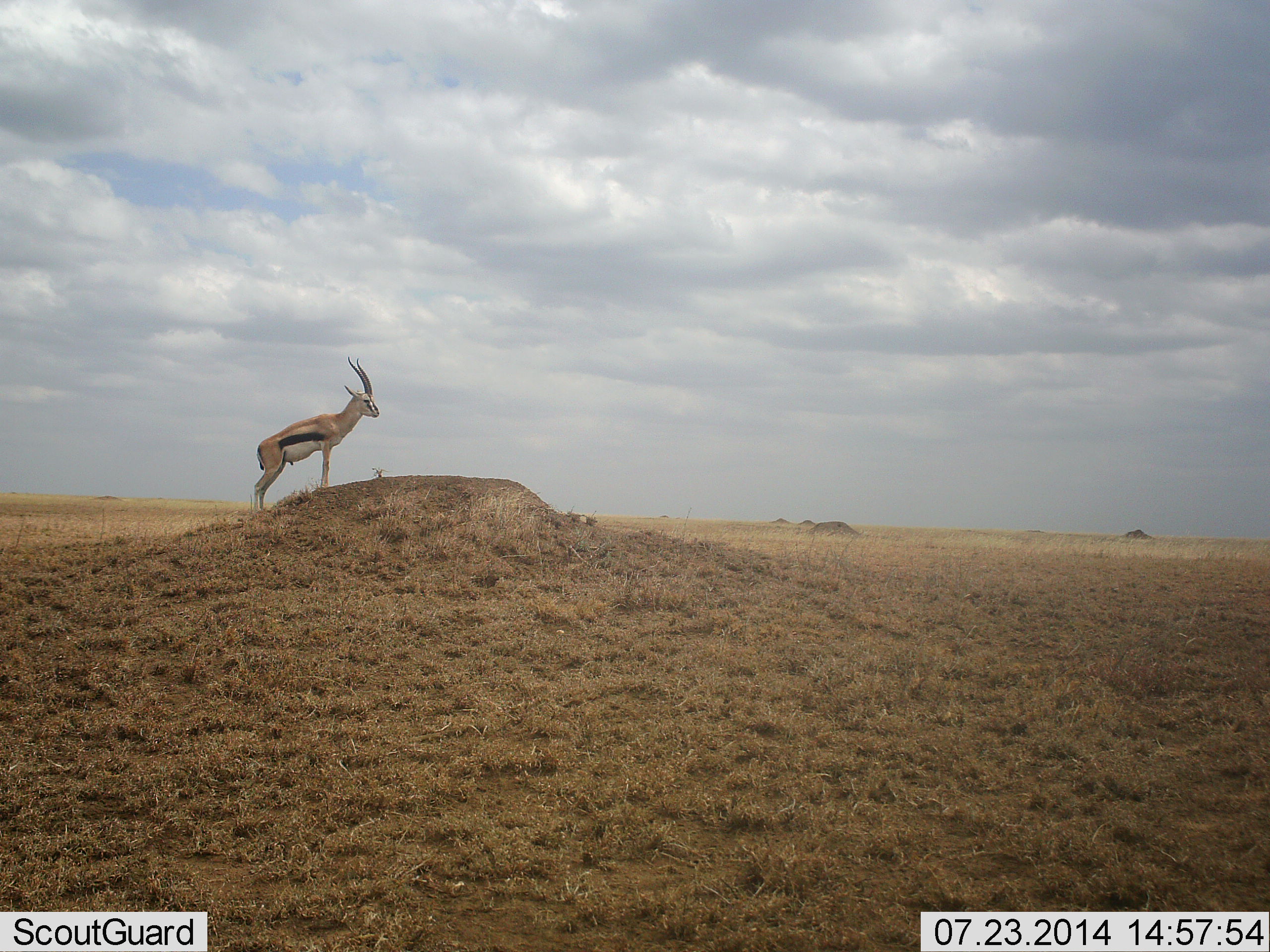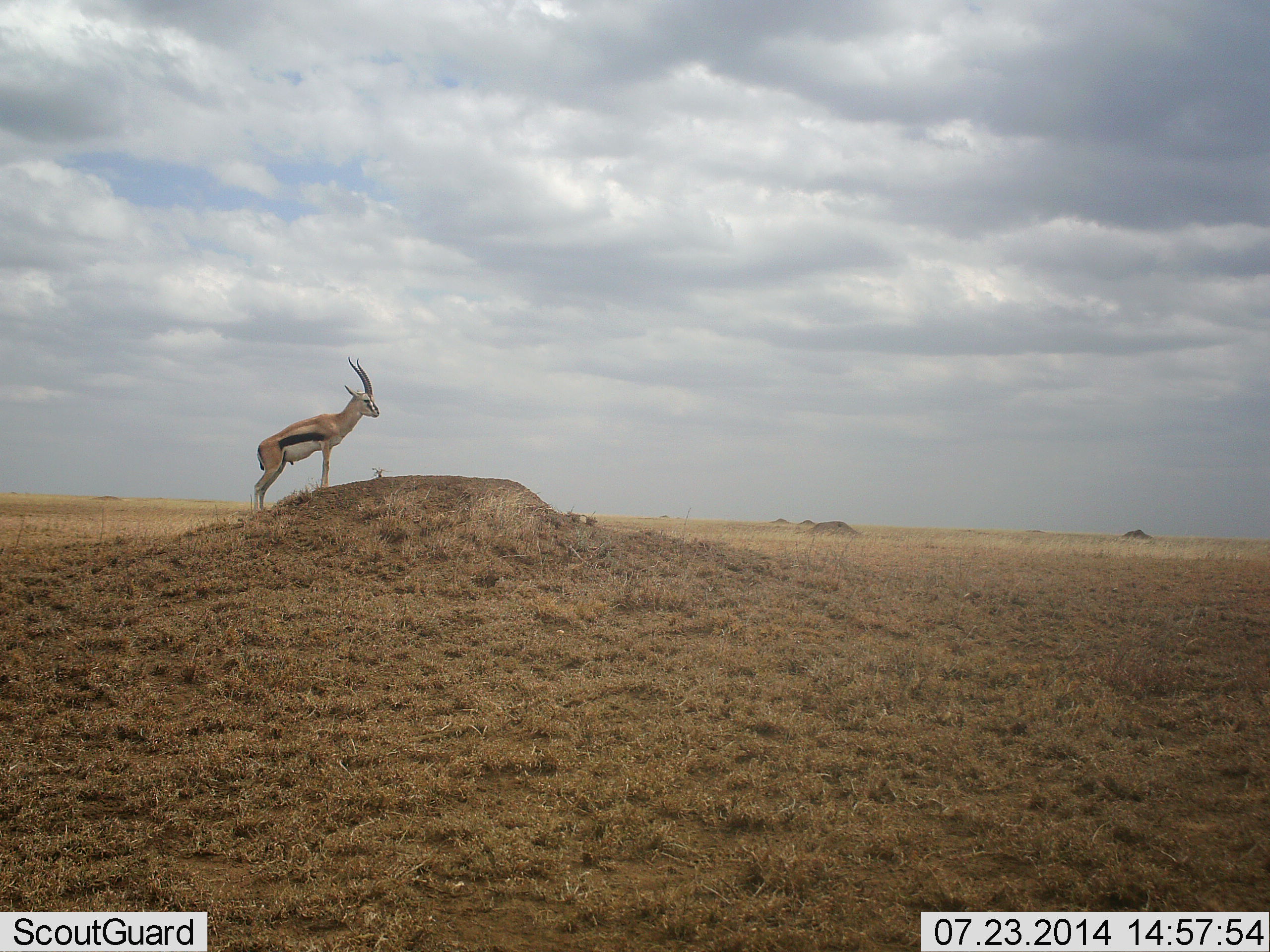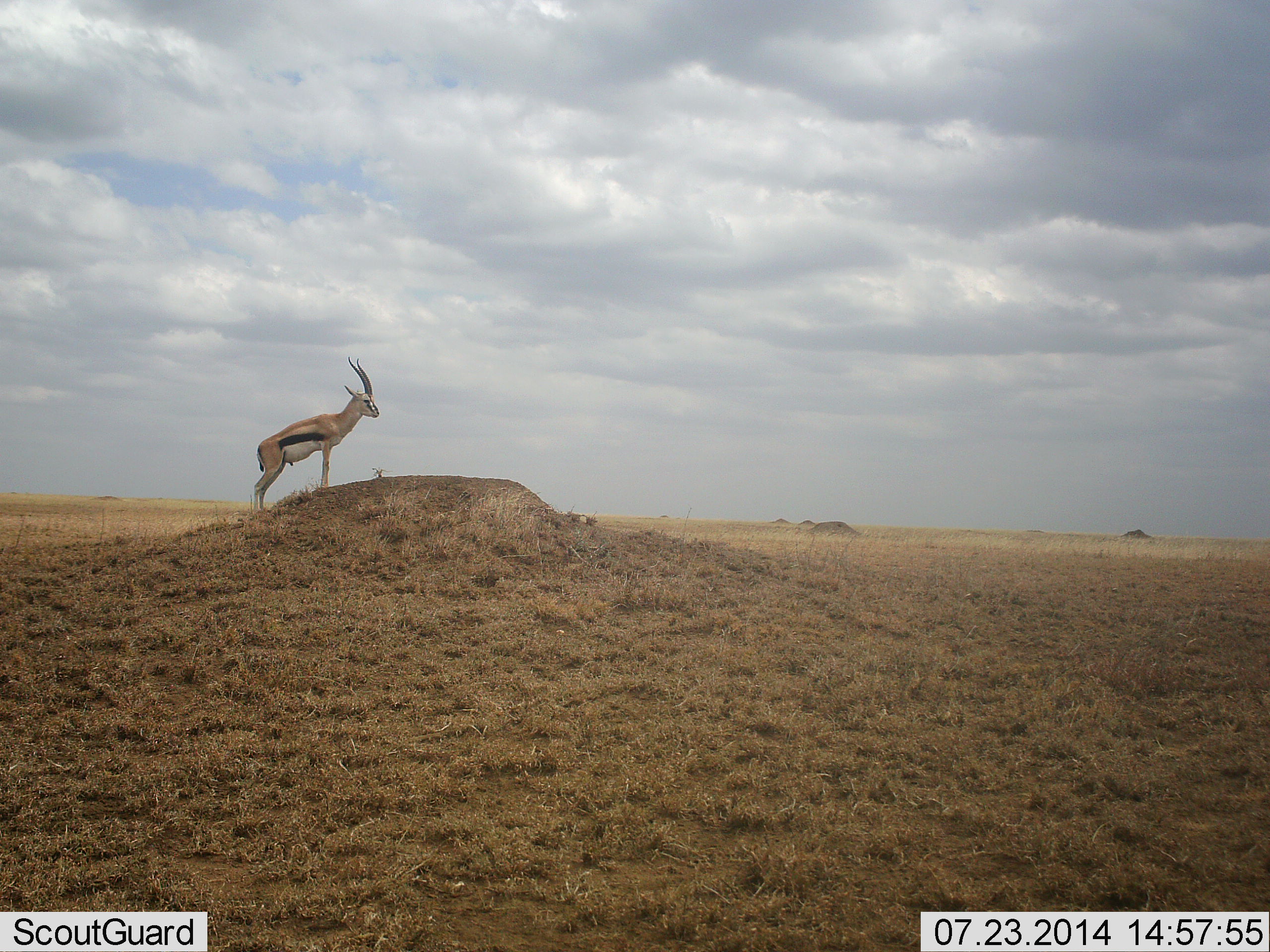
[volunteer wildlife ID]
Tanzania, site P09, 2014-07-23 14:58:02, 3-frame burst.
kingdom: Animalia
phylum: Chordata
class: Mammalia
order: Artiodactyla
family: Bovidae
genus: Eudorcas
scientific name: Eudorcas thomsonii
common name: thomson's gazelle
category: gazellethomsons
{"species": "gazellethomsons (thomson's gazelle) (Eudorcas thomsonii)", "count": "1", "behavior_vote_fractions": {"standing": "100%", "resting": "0%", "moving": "0%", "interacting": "0%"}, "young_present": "0%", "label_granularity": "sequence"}